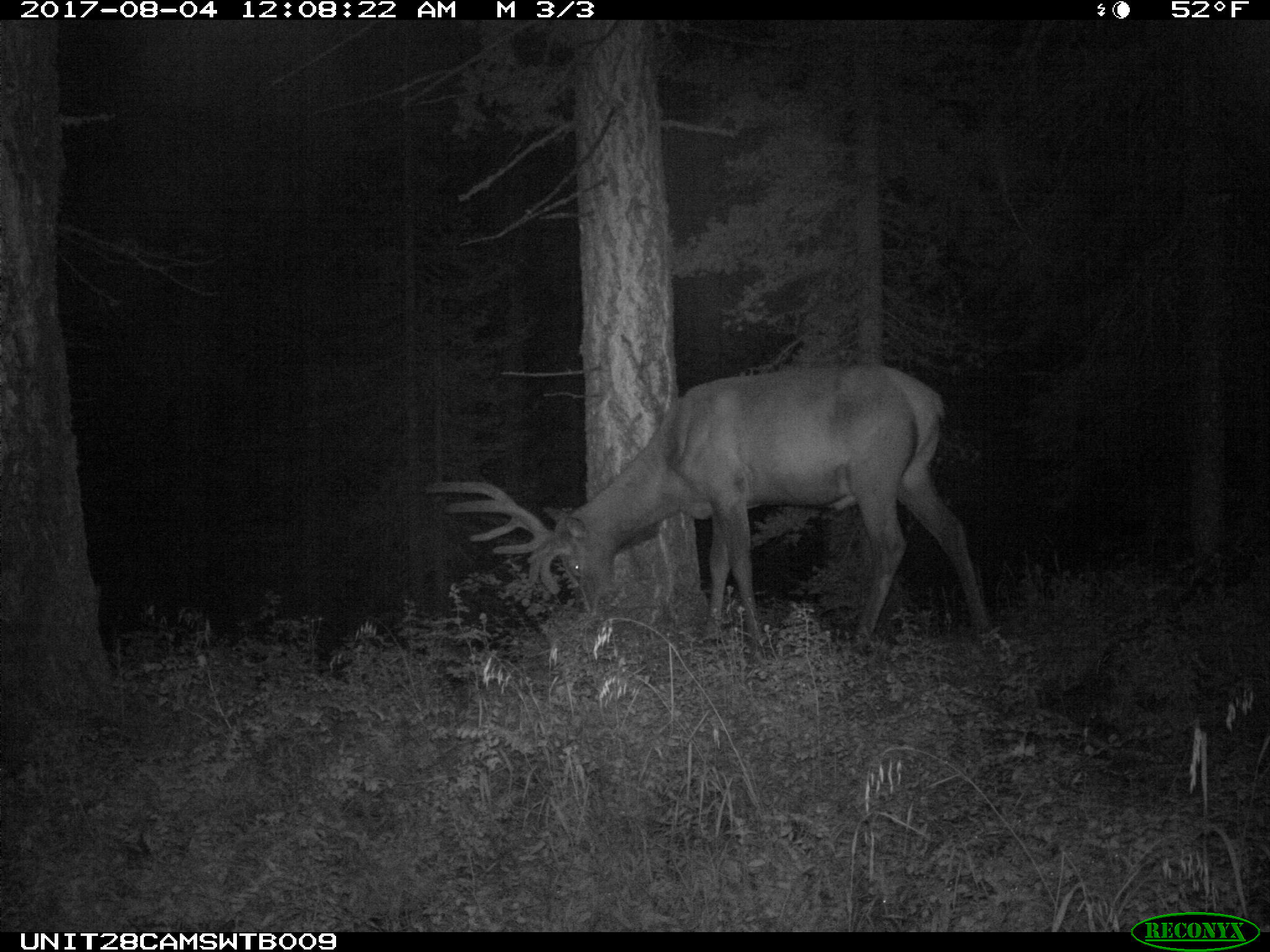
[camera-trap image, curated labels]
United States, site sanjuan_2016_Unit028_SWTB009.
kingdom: Animalia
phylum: Chordata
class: Mammalia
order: Artiodactyla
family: Cervidae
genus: Cervus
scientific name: Cervus elaphus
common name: red deer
Cervus elaphus (red deer).